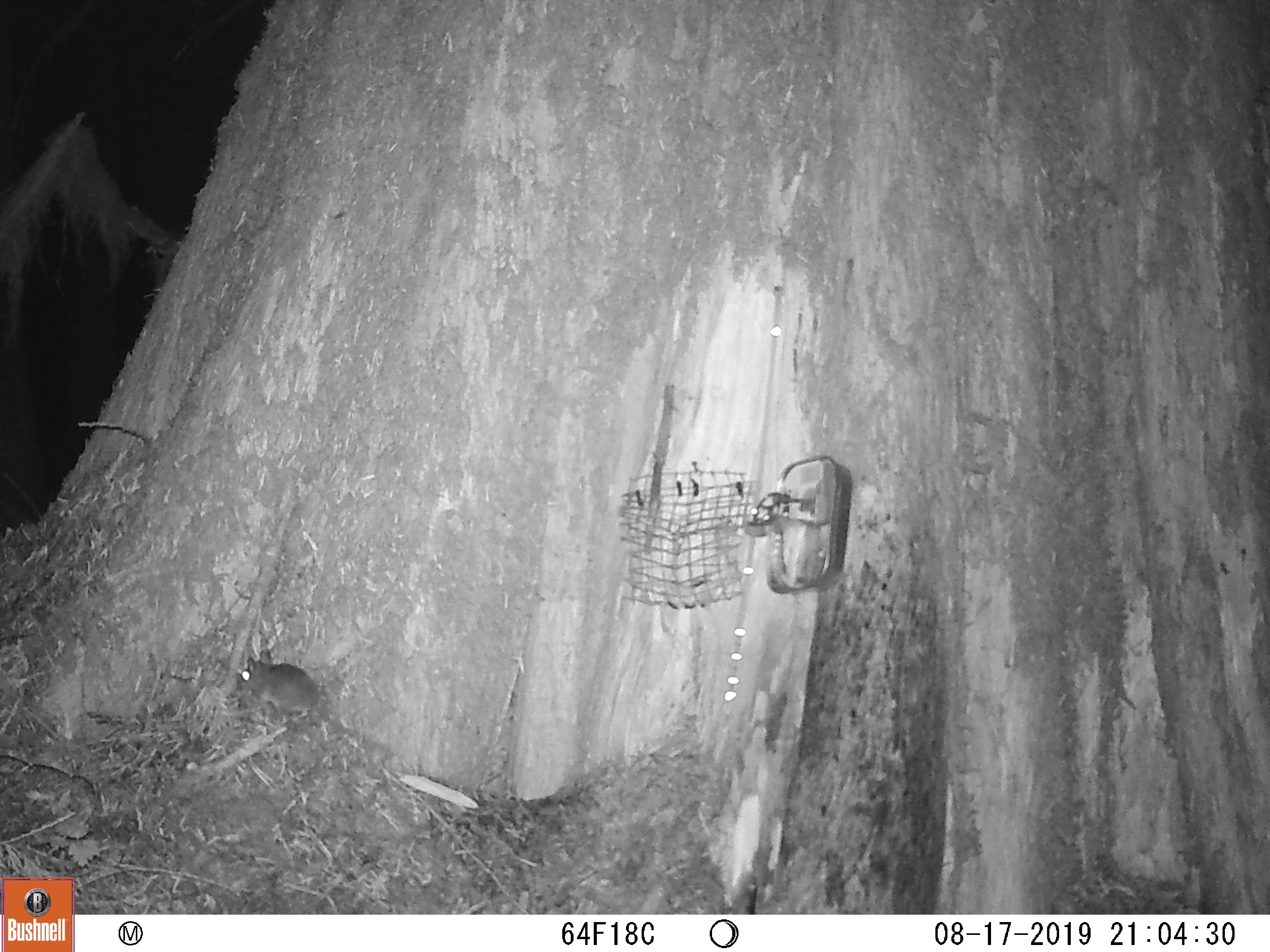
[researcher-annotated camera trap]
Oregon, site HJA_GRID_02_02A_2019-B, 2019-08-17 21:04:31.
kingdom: Animalia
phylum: Chordata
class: Mammalia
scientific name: Mammalia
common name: small mammal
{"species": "small mammal (Mammalia)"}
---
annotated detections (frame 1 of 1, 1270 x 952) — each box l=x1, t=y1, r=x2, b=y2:
small mammal: l=213, t=638, r=348, b=724